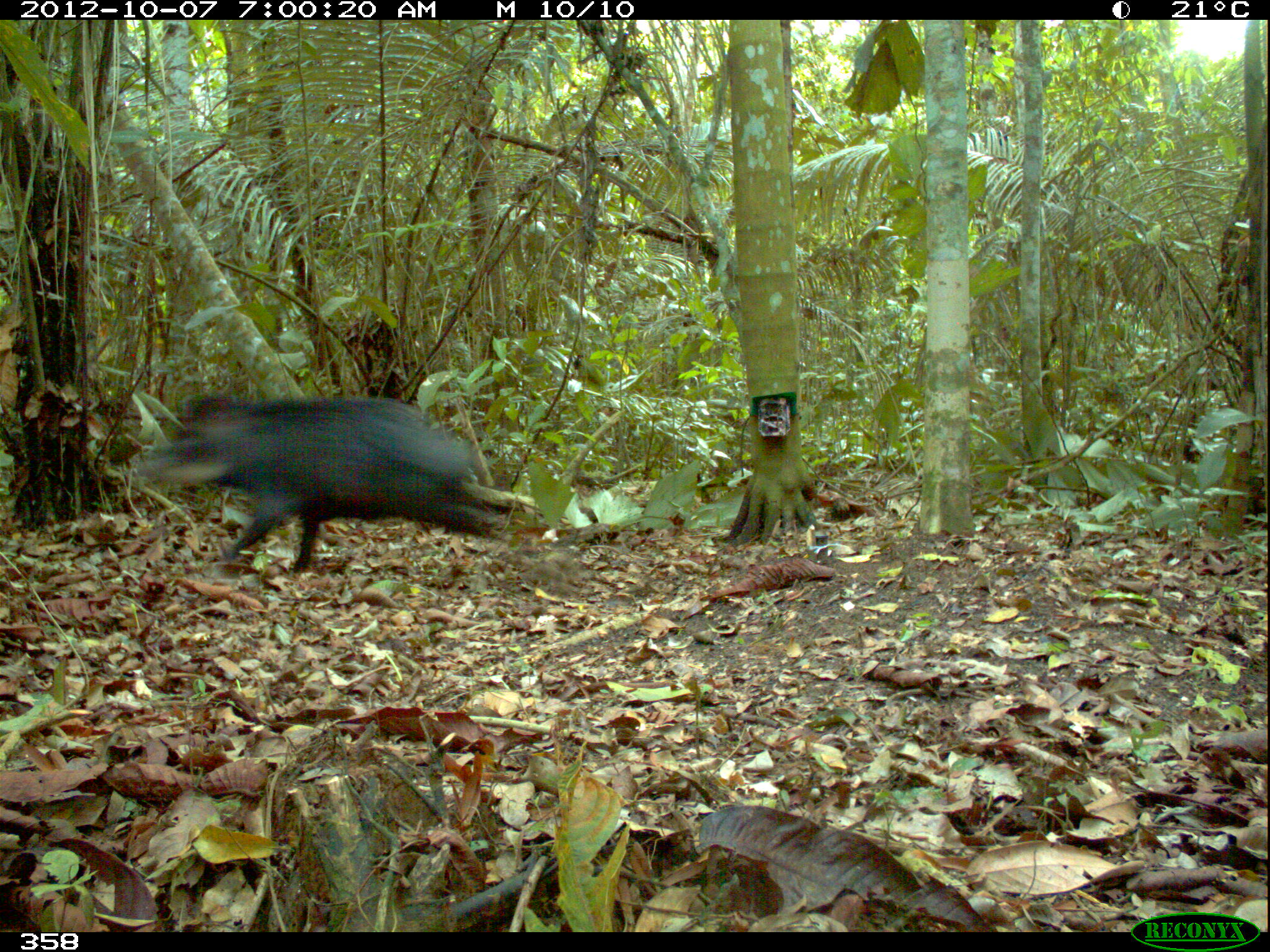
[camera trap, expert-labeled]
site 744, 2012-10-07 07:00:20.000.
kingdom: Animalia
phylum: Chordata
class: Mammalia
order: Artiodactyla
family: Tayassuidae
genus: Tayassu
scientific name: Tayassu pecari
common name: white-lipped peccary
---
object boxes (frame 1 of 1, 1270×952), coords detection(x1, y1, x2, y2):
tayassu pecari: detection(133, 392, 508, 574)